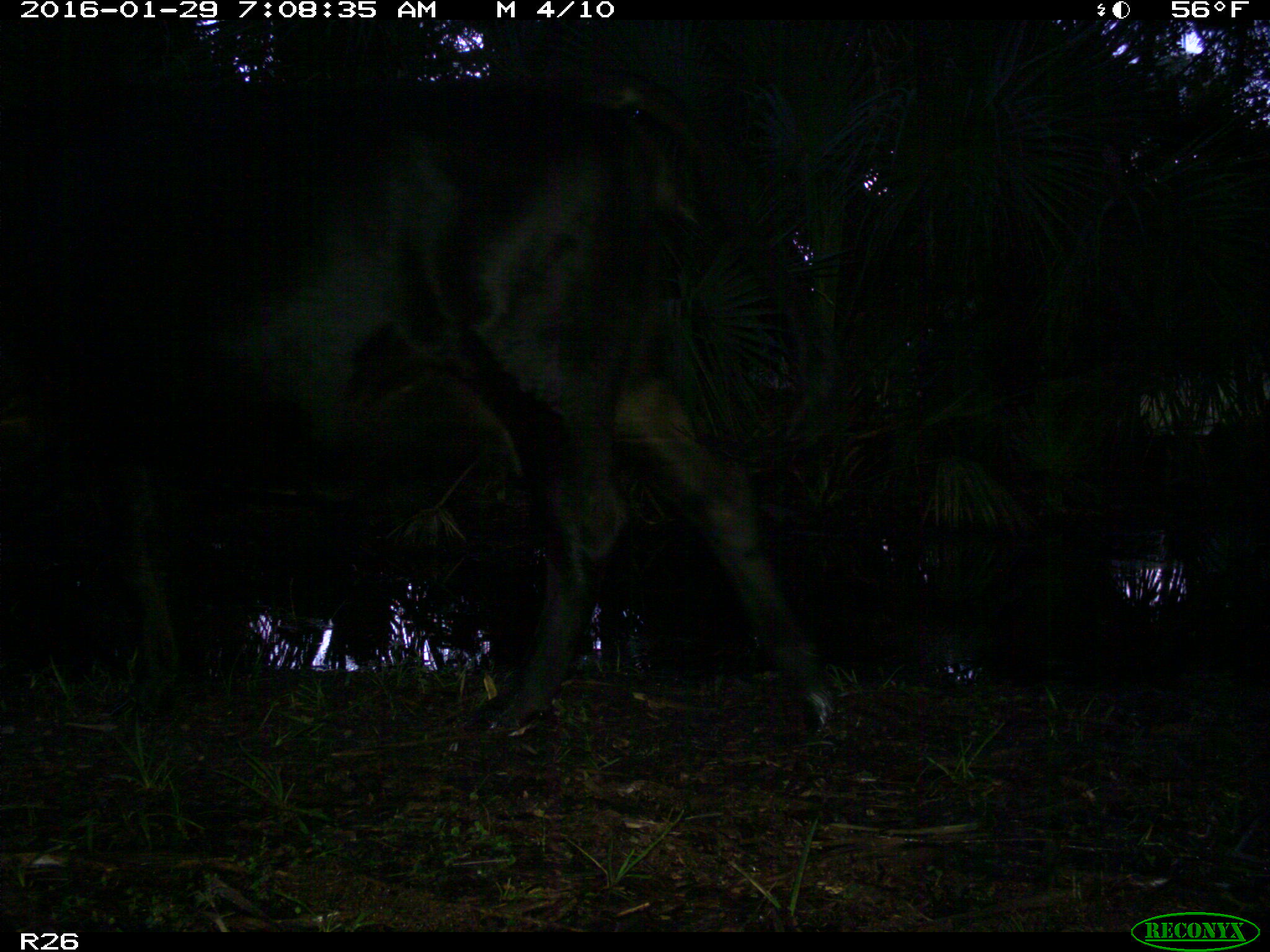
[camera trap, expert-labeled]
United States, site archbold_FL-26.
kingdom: Animalia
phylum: Chordata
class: Mammalia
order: Artiodactyla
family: Bovidae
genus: Bos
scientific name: Bos taurus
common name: domestic cow